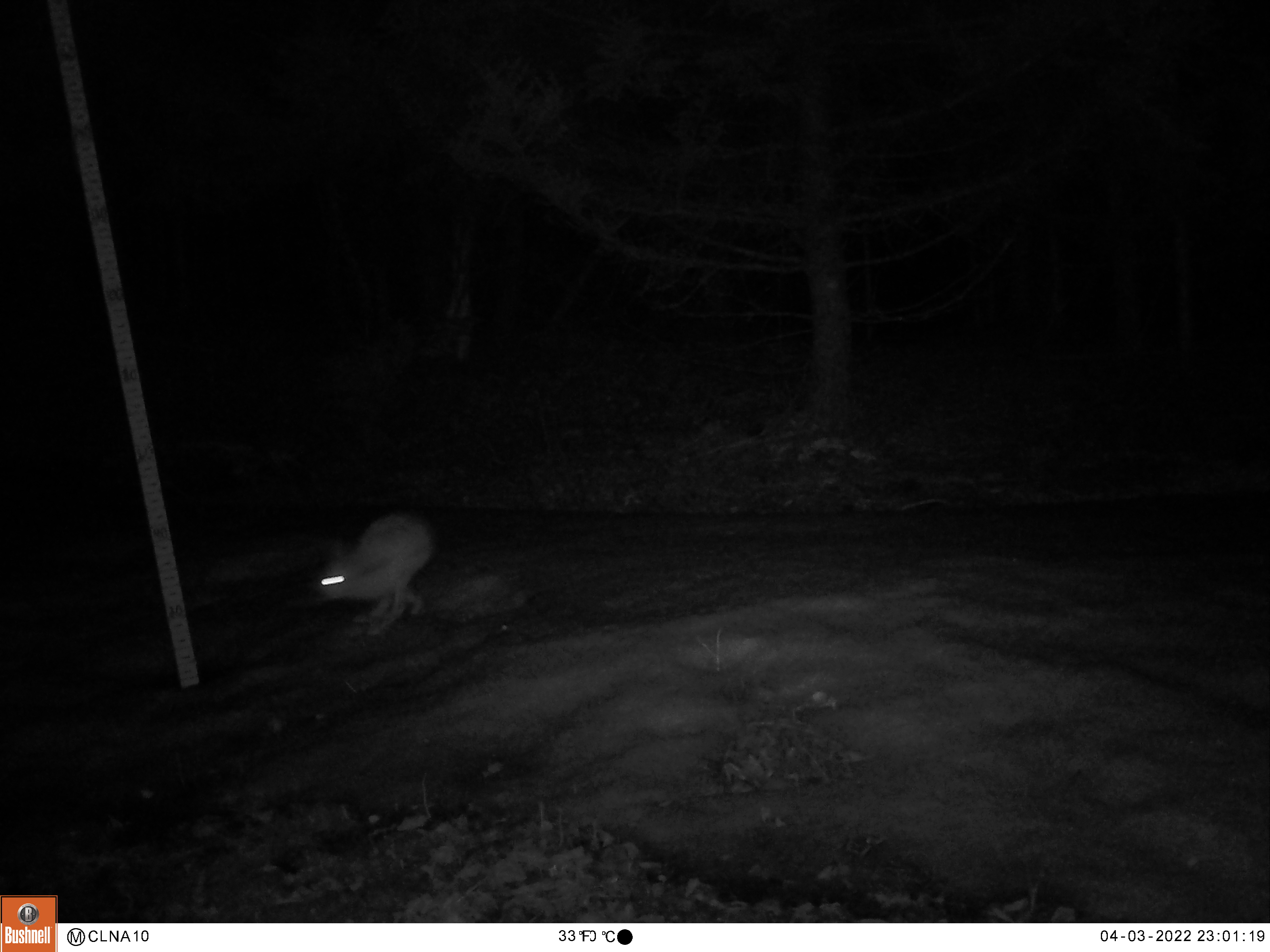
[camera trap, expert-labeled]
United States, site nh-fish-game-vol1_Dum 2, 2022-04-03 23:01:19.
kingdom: Animalia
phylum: Chordata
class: Mammalia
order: Lagomorpha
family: Leporidae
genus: Lepus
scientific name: Lepus americanus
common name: snowshoe hare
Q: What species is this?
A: Snowshoe hare (Lepus americanus).